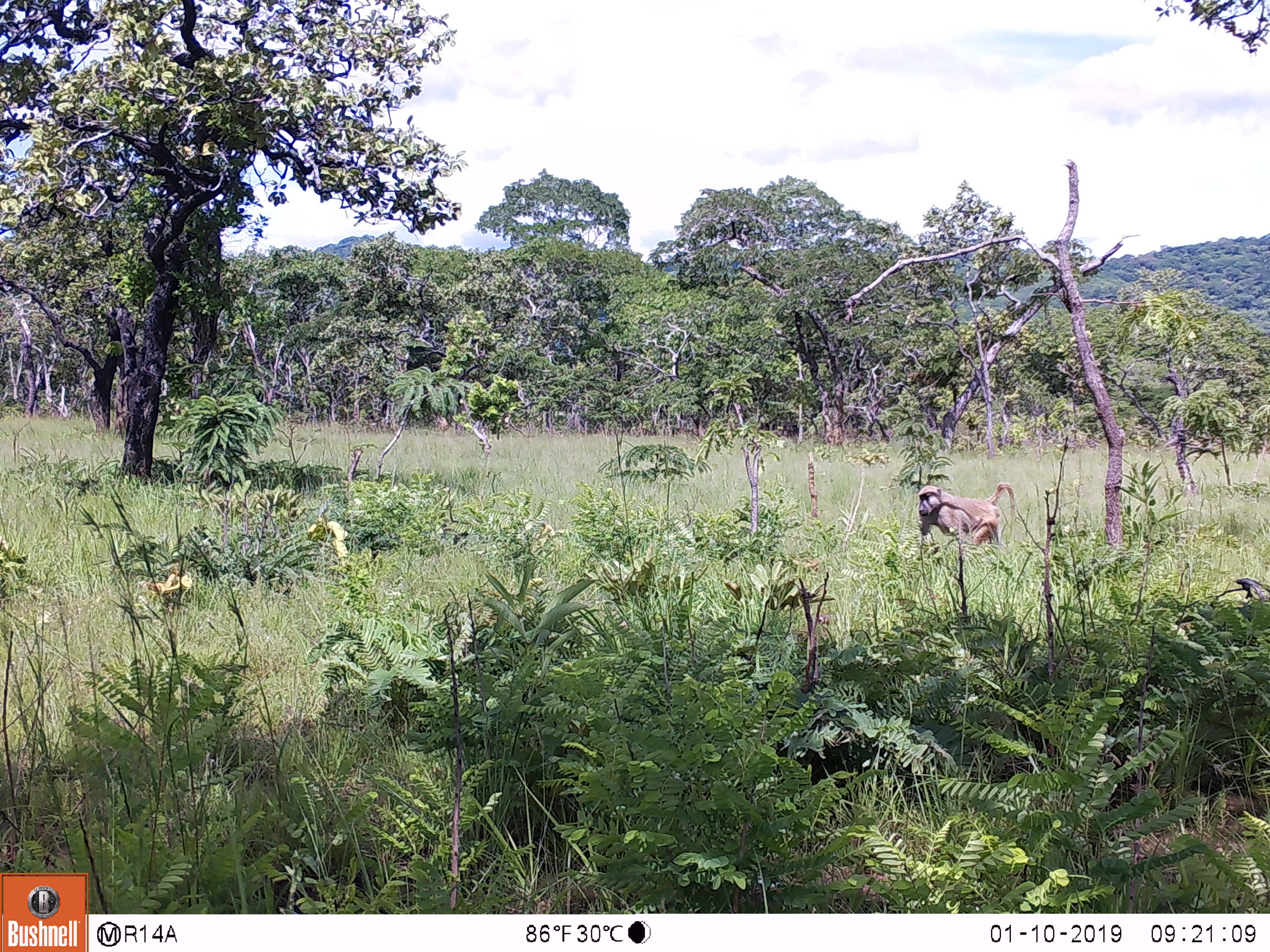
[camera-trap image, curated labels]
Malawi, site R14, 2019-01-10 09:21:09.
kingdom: Animalia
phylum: Chordata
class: Mammalia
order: Primates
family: Cercopithecidae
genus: Papio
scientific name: Papio cynocephalus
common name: yellow baboon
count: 1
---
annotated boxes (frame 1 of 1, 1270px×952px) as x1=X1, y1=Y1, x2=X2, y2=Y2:
yellow baboon: x1=912, y1=472, x2=1020, y2=563